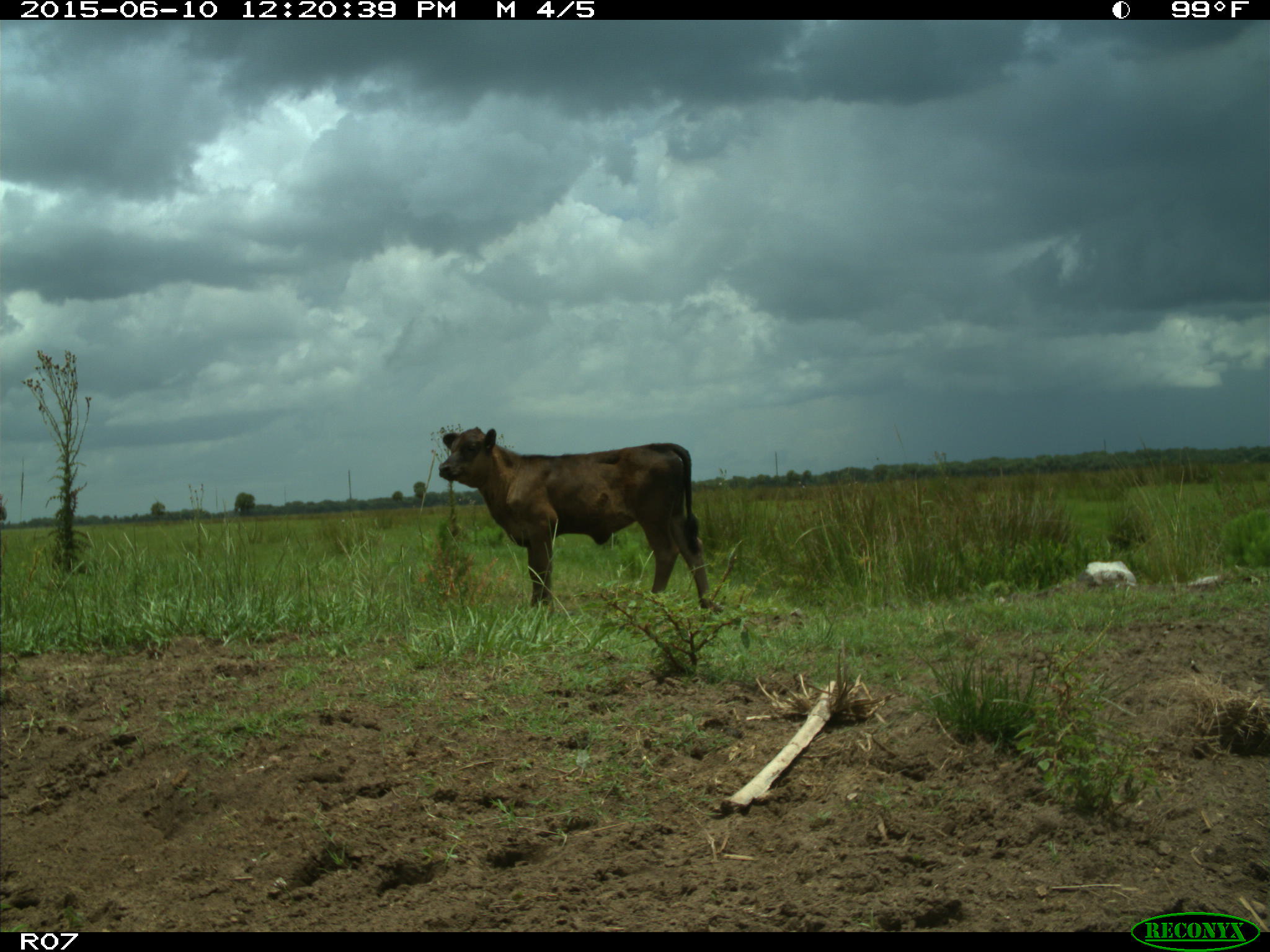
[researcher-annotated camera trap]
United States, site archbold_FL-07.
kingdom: Animalia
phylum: Chordata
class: Mammalia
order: Artiodactyla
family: Bovidae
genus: Bos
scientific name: Bos taurus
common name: domestic cow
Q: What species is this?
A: Bos taurus (domestic cow).